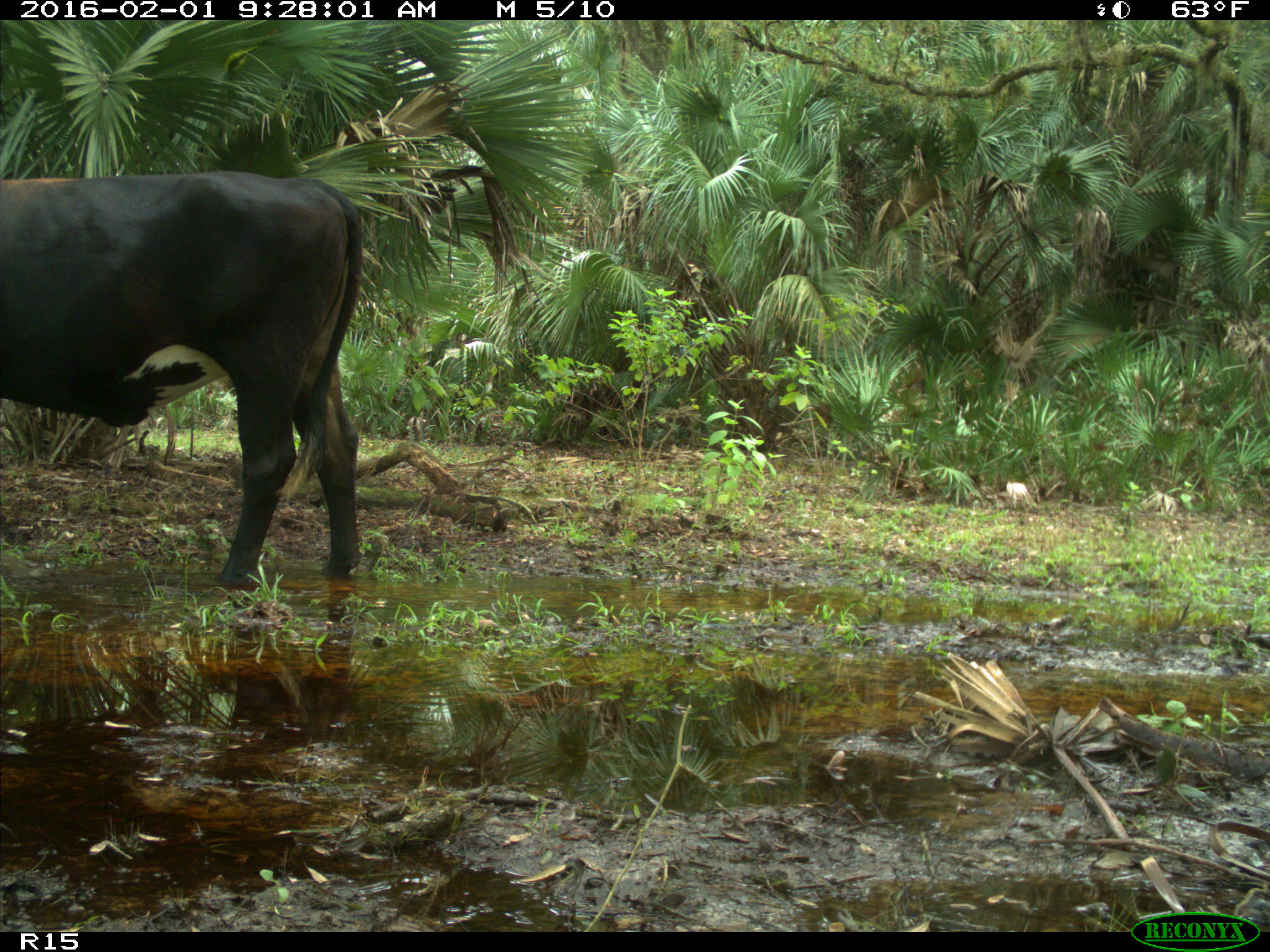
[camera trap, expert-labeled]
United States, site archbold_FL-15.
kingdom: Animalia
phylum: Chordata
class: Mammalia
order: Artiodactyla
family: Bovidae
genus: Bos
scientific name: Bos taurus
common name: domestic cow